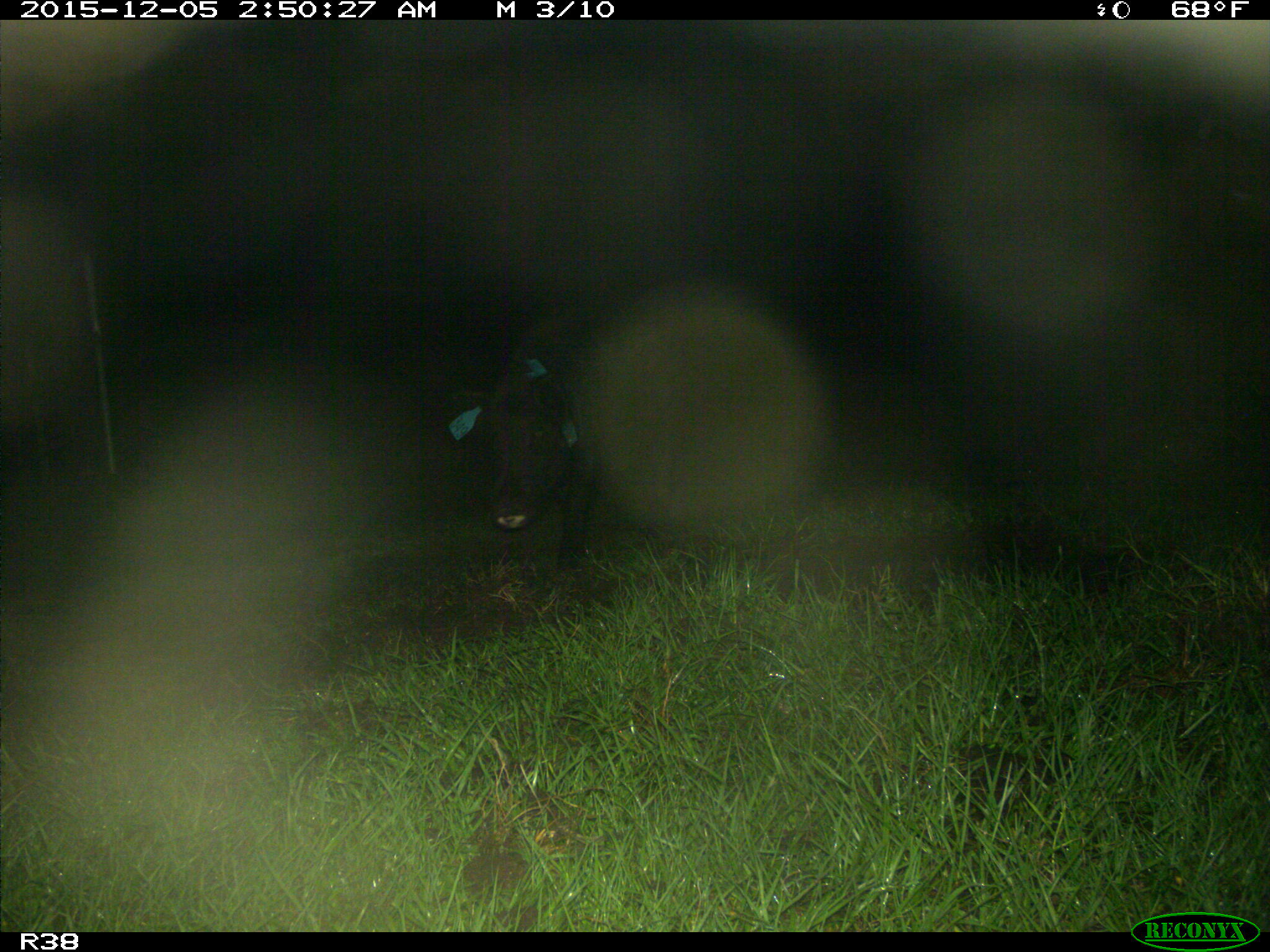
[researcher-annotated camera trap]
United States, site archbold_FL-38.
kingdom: Animalia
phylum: Chordata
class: Mammalia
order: Artiodactyla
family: Suidae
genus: Sus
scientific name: Sus scrofa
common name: wild boar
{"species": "Sus scrofa (wild boar)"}